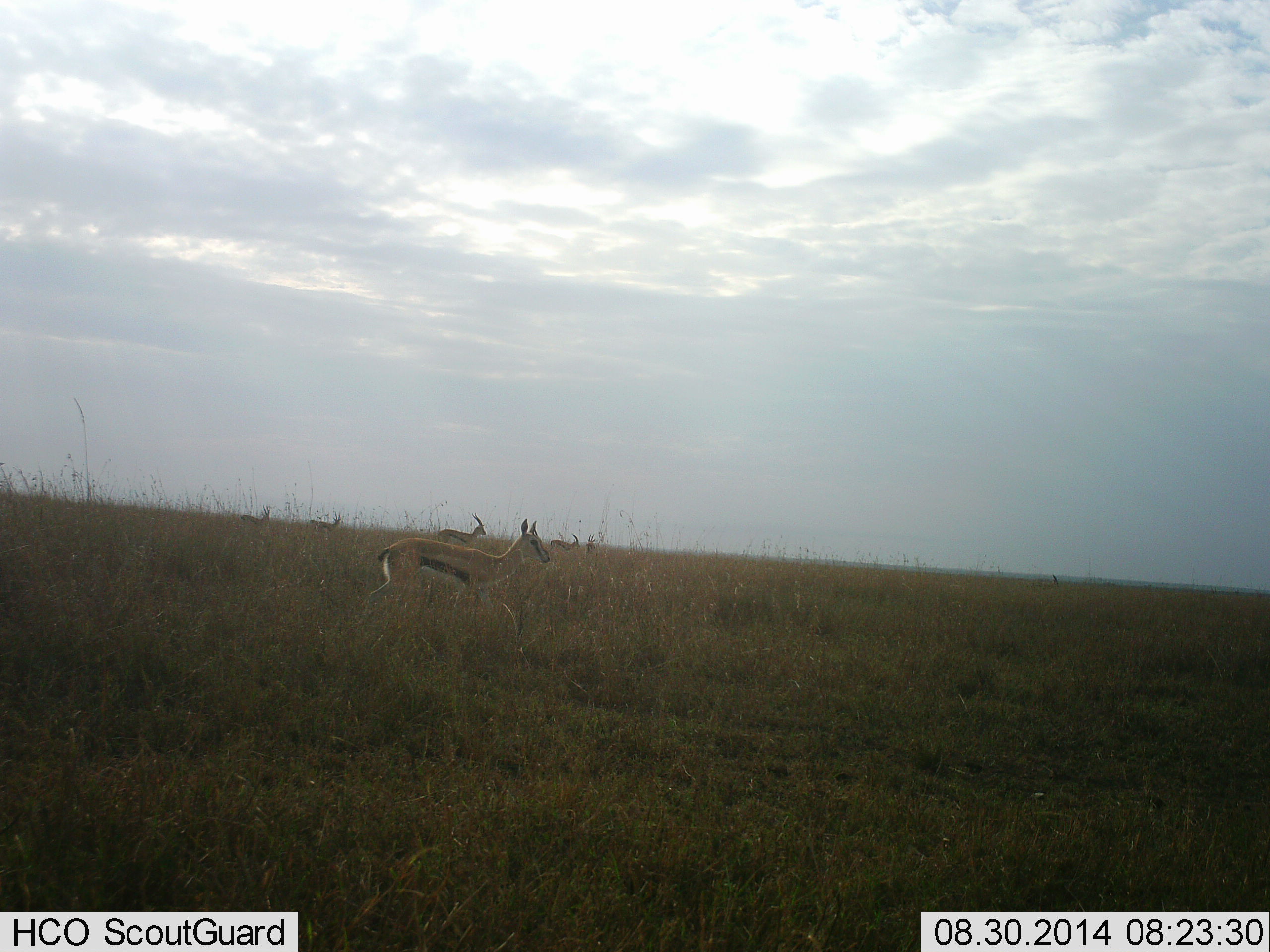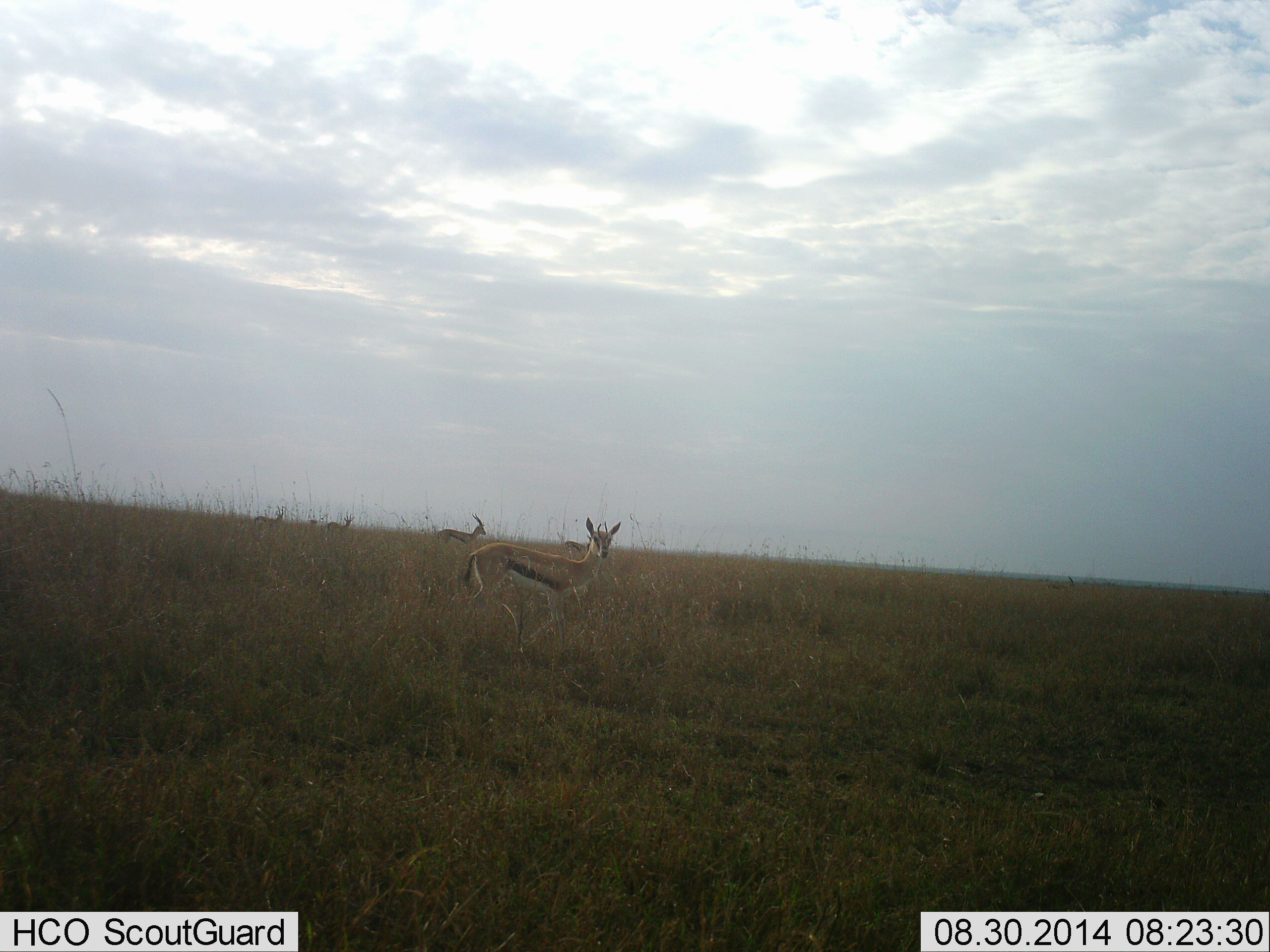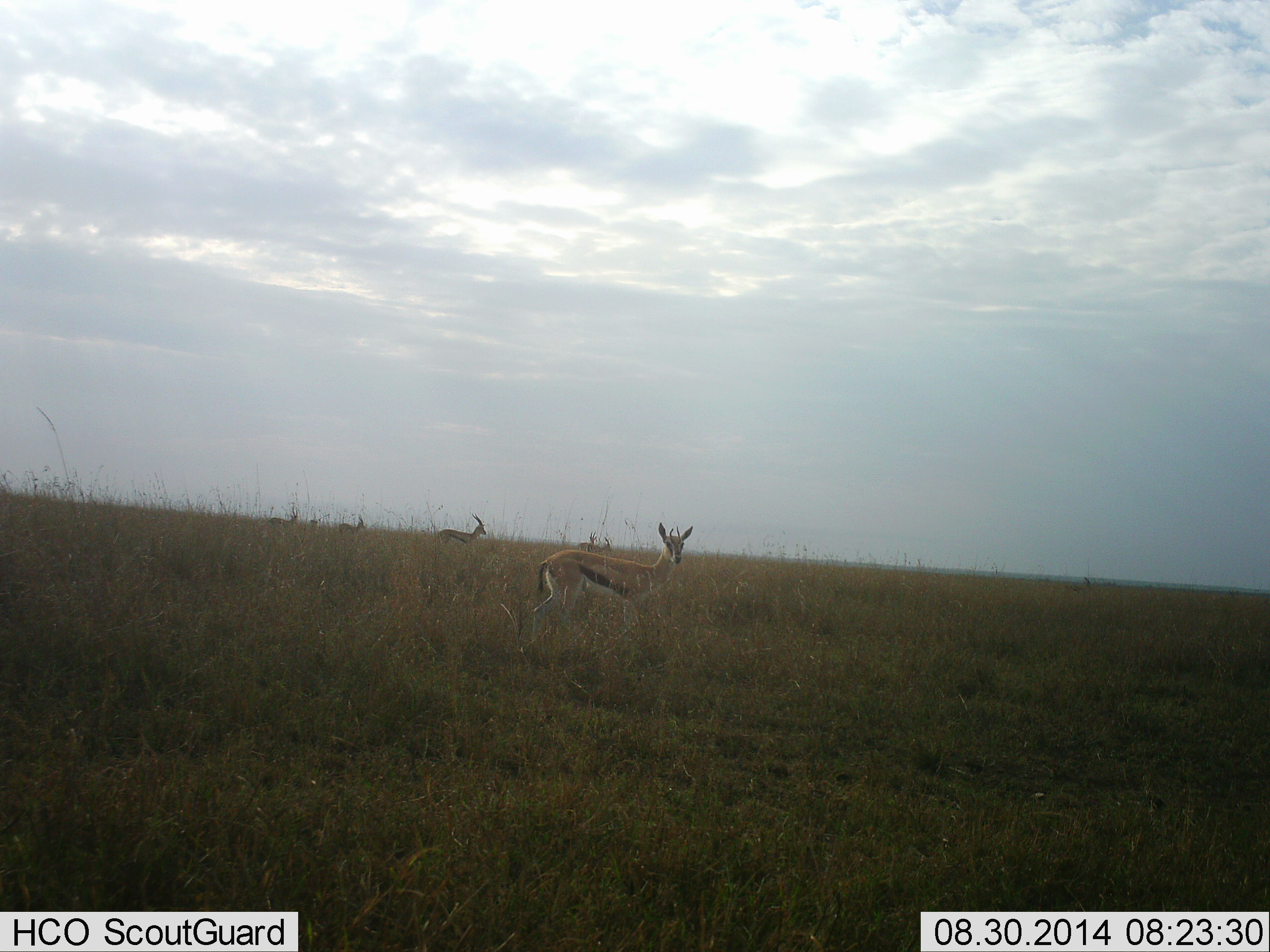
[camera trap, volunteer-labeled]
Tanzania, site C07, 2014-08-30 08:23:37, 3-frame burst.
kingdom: Animalia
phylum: Chordata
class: Mammalia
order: Artiodactyla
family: Bovidae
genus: Eudorcas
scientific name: Eudorcas thomsonii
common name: thomson's gazelle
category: gazellethomsons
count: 4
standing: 80%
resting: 0%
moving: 80%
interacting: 0%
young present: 0%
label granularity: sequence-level